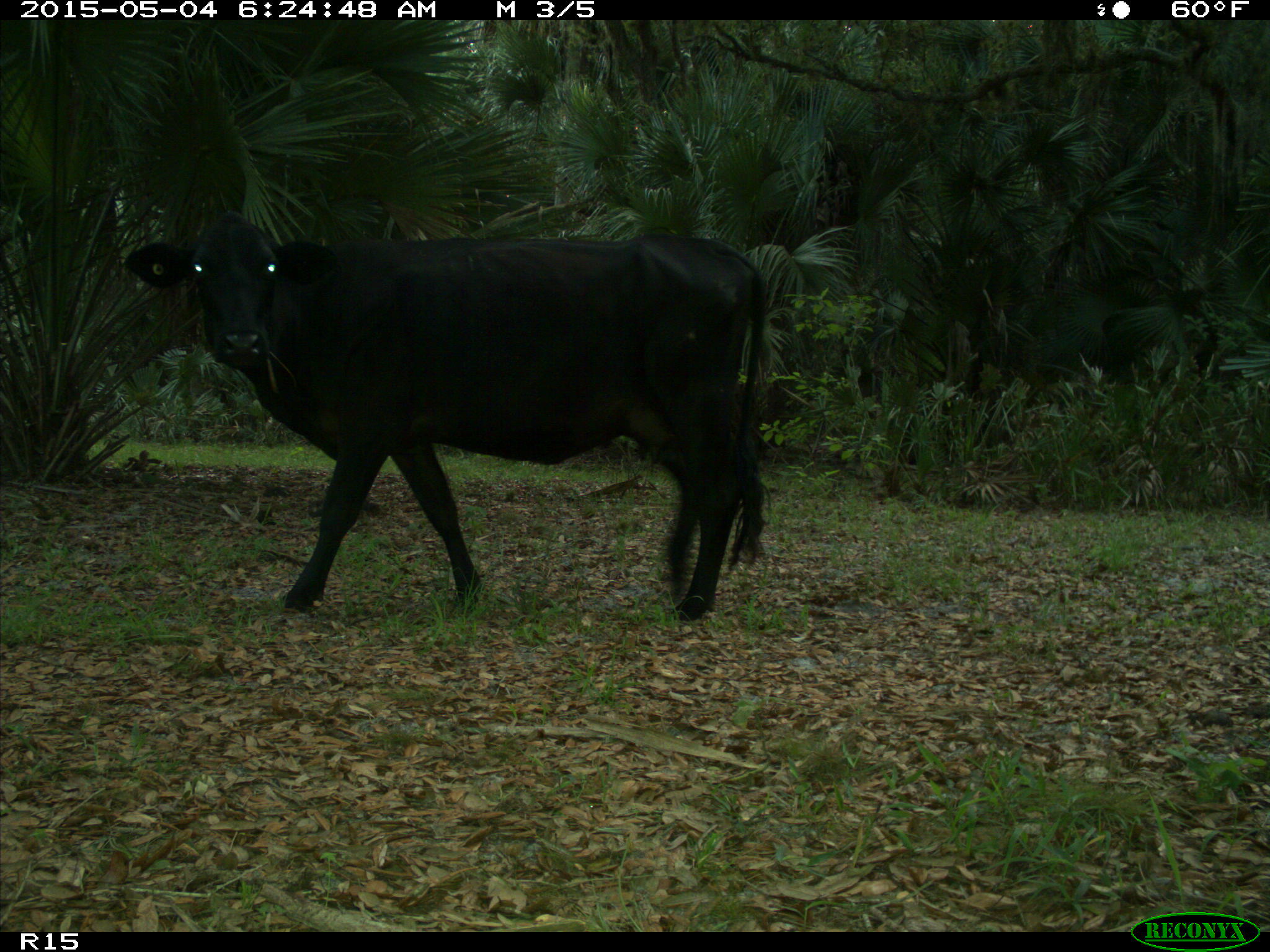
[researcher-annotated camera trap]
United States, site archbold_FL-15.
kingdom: Animalia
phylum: Chordata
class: Mammalia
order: Artiodactyla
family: Bovidae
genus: Bos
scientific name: Bos taurus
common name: domestic cow